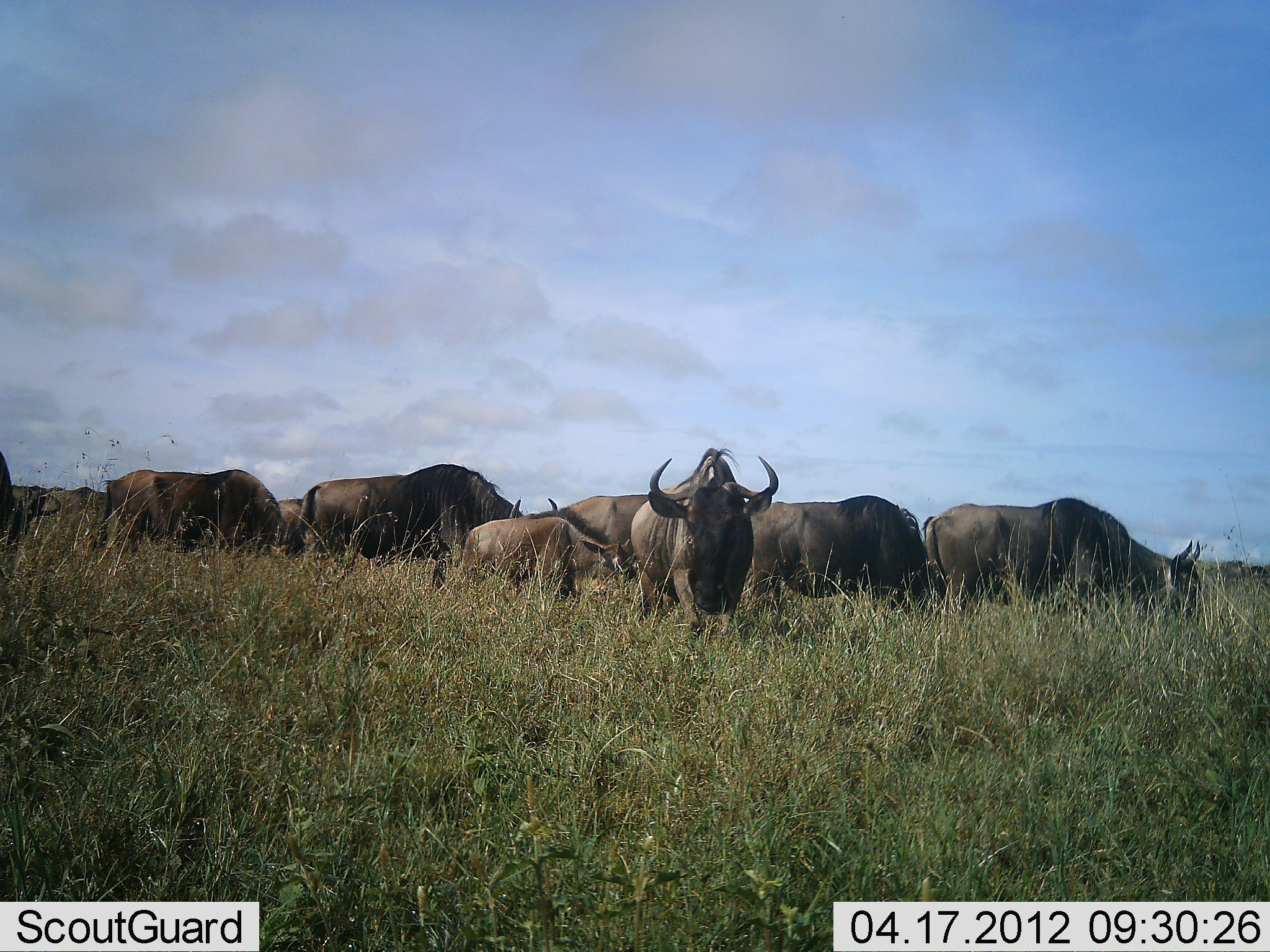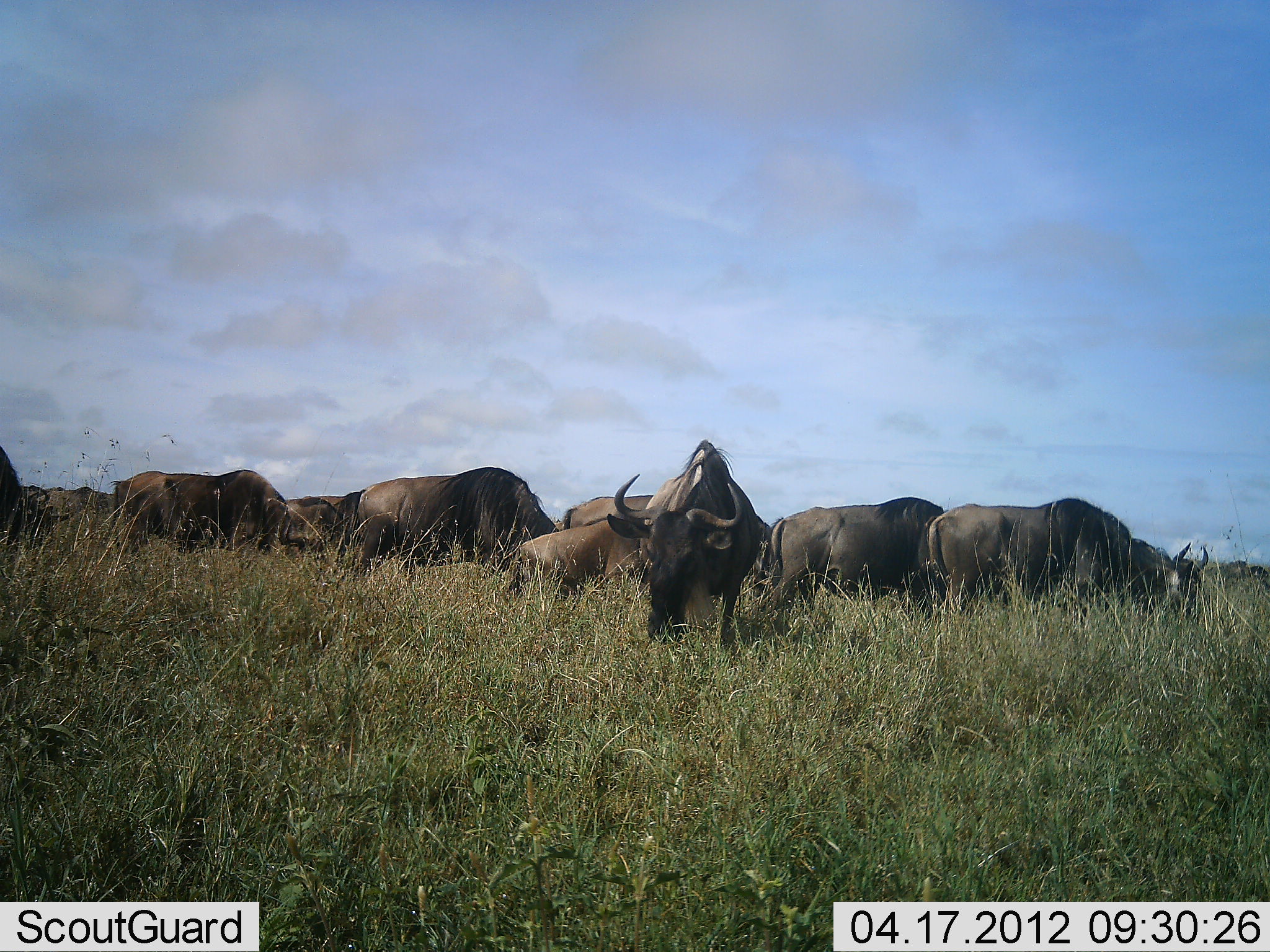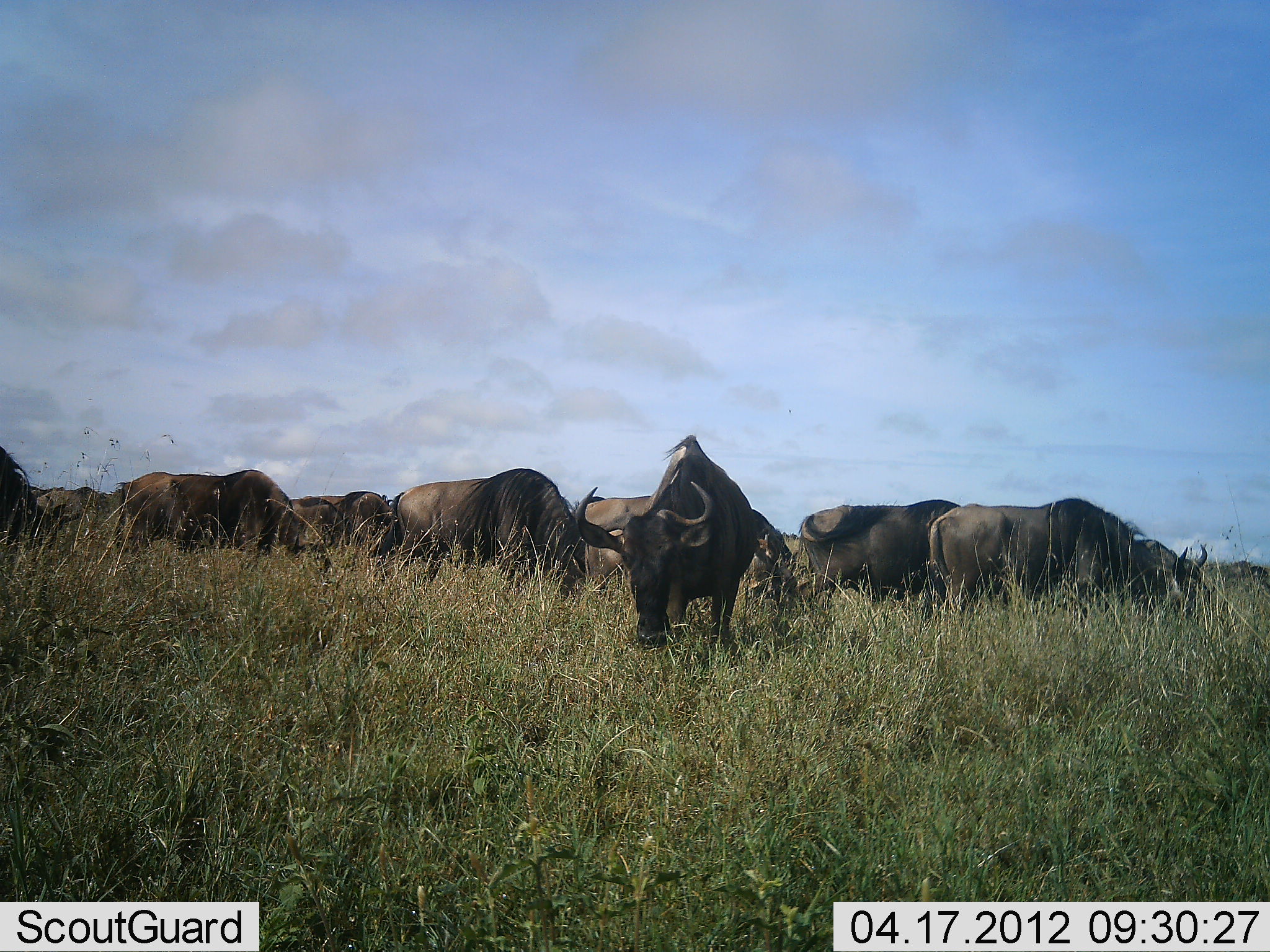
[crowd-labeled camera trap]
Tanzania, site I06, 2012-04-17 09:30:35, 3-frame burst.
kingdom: Animalia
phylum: Chordata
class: Mammalia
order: Artiodactyla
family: Bovidae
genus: Connochaetes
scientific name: Connochaetes taurinus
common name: blue wildebeest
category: wildebeest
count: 10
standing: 35%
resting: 17%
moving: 35%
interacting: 4%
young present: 17%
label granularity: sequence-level